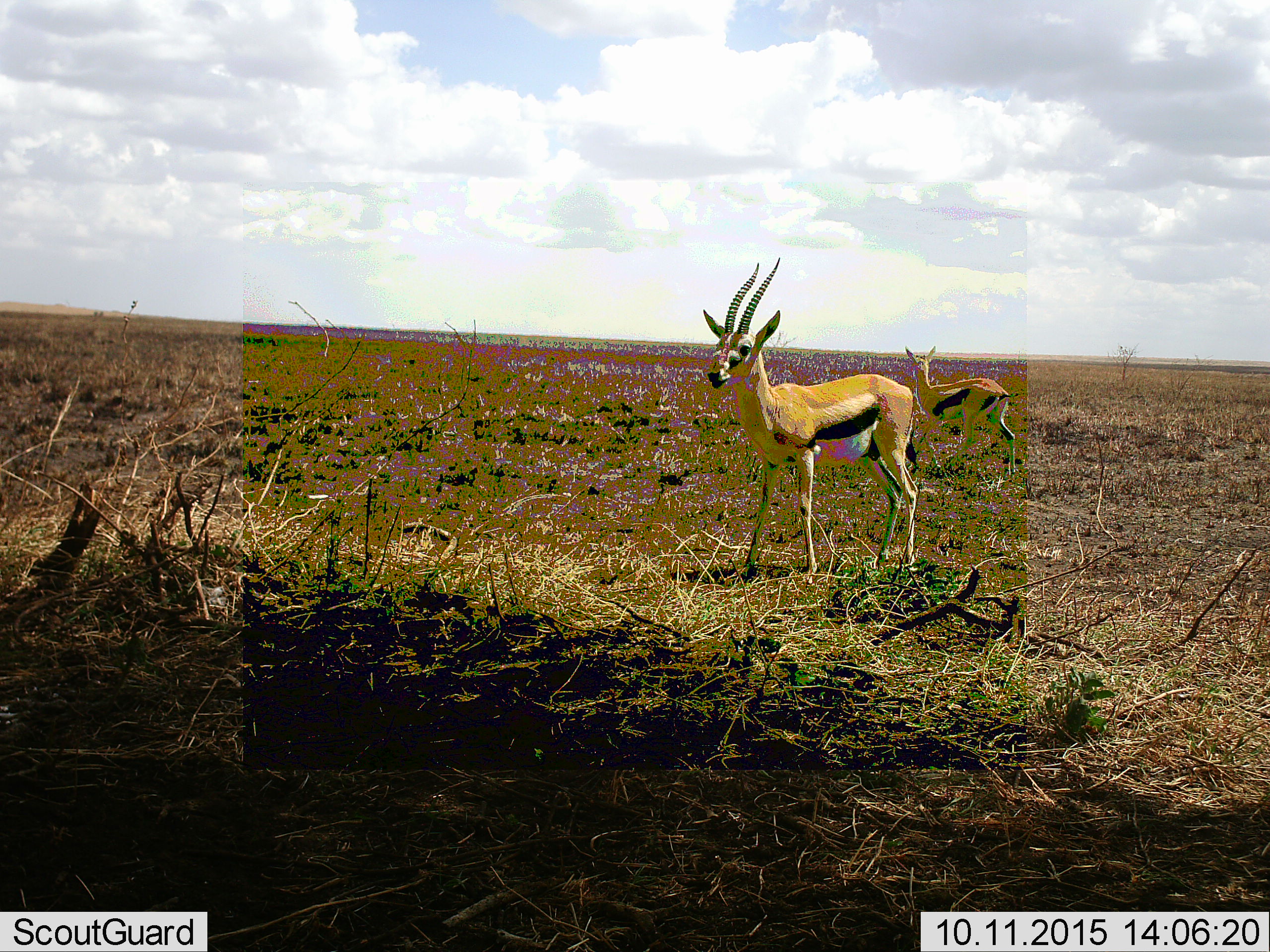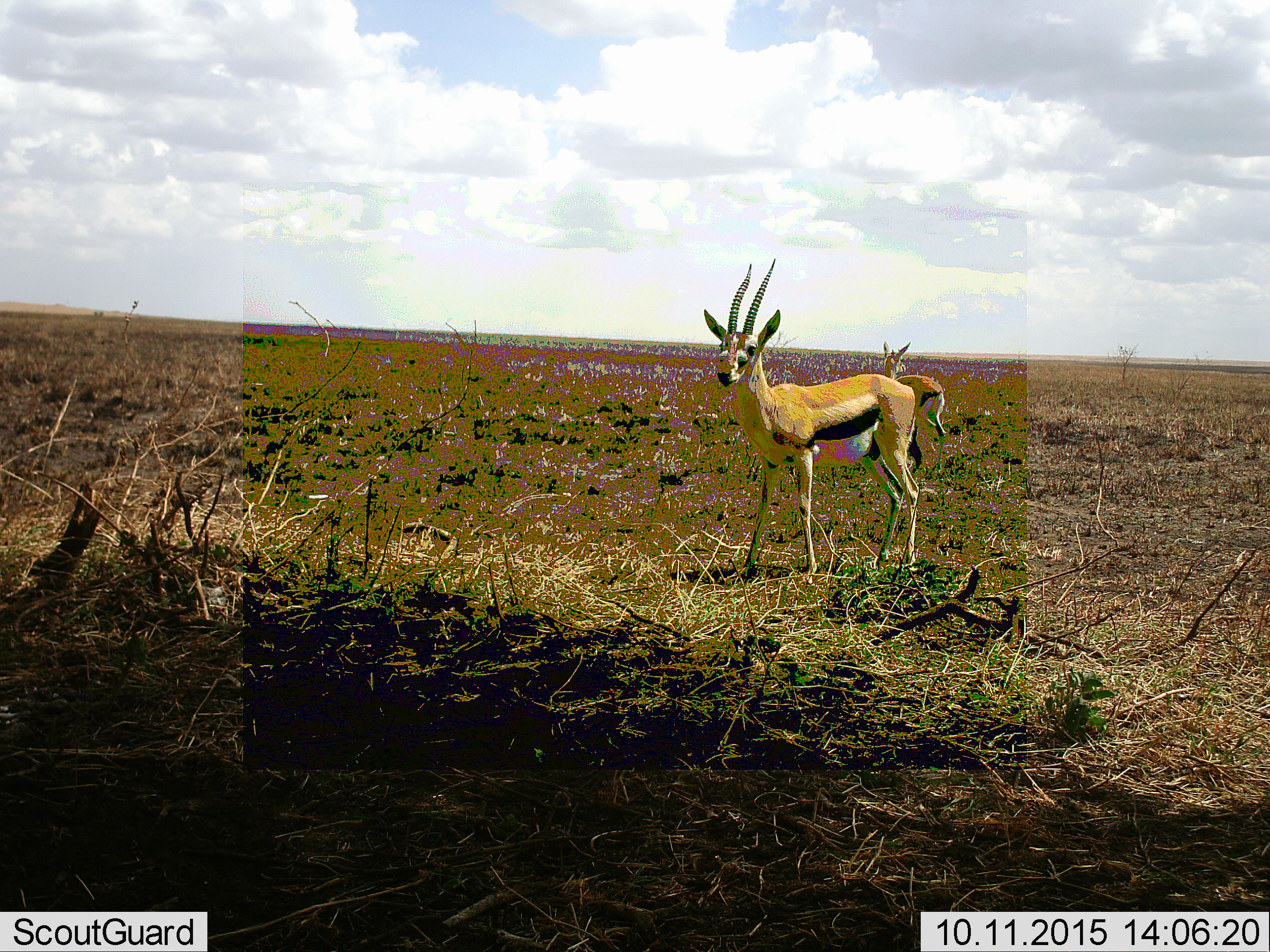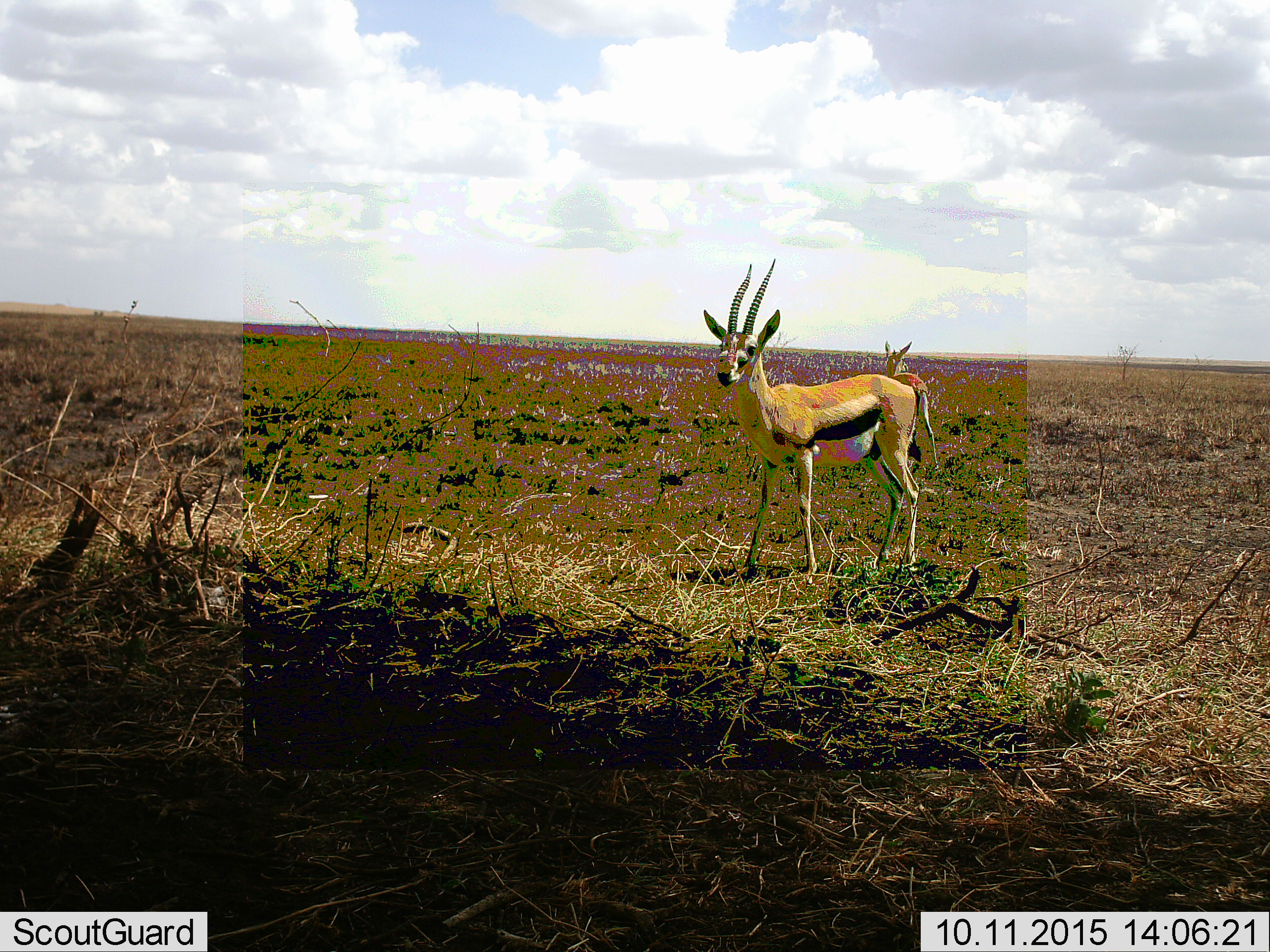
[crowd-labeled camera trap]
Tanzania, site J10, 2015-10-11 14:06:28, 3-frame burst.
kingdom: Animalia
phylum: Chordata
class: Mammalia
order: Artiodactyla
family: Bovidae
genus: Eudorcas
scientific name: Eudorcas thomsonii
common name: thomson's gazelle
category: gazellethomsons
Gazellethomsons (thomson's gazelle) (Eudorcas thomsonii), count 2. Behavior (volunteer vote fractions): standing 100%, resting 0%, moving 33%, interacting 0%. Young present (vote fraction): 0%. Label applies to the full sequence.